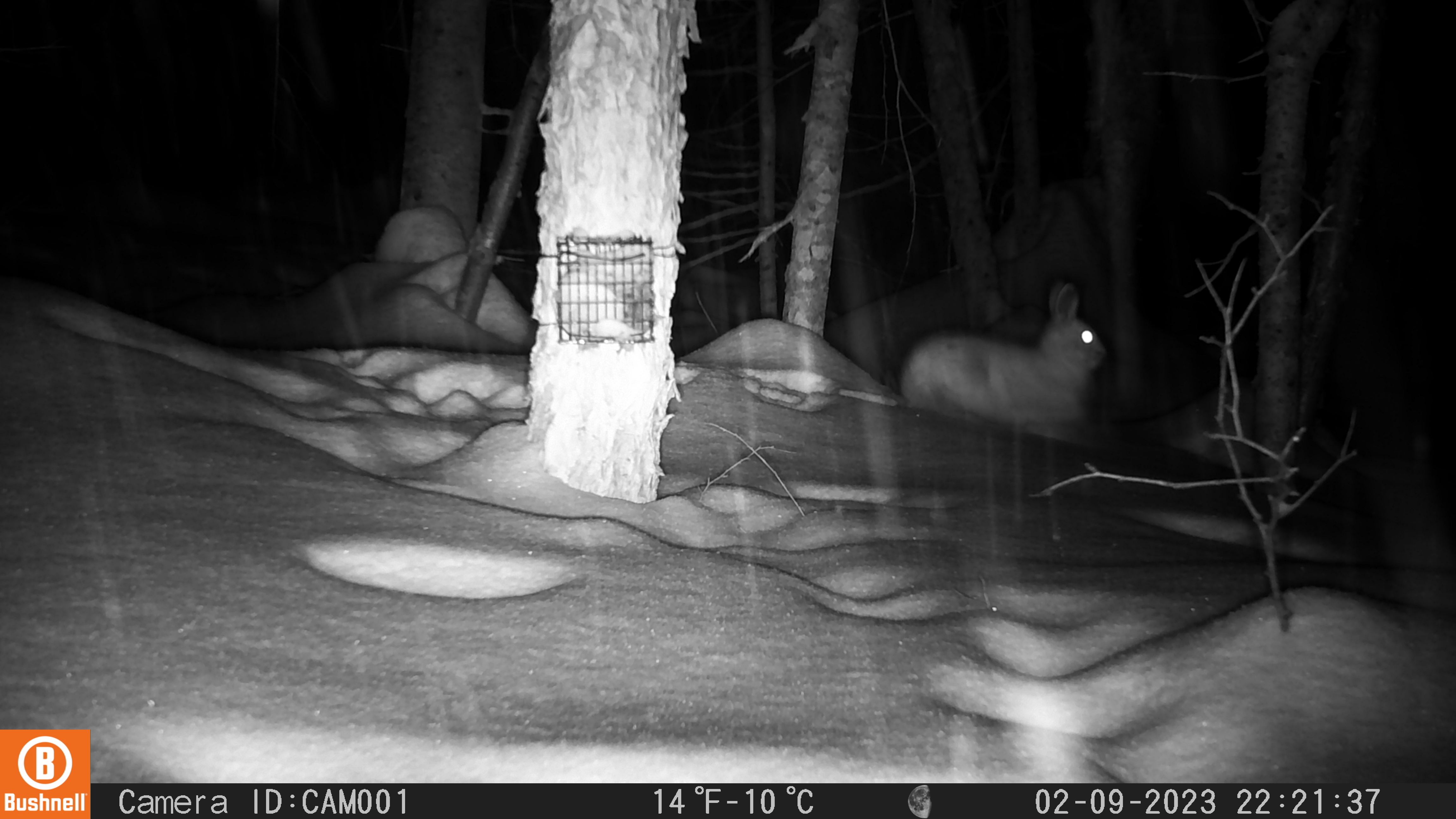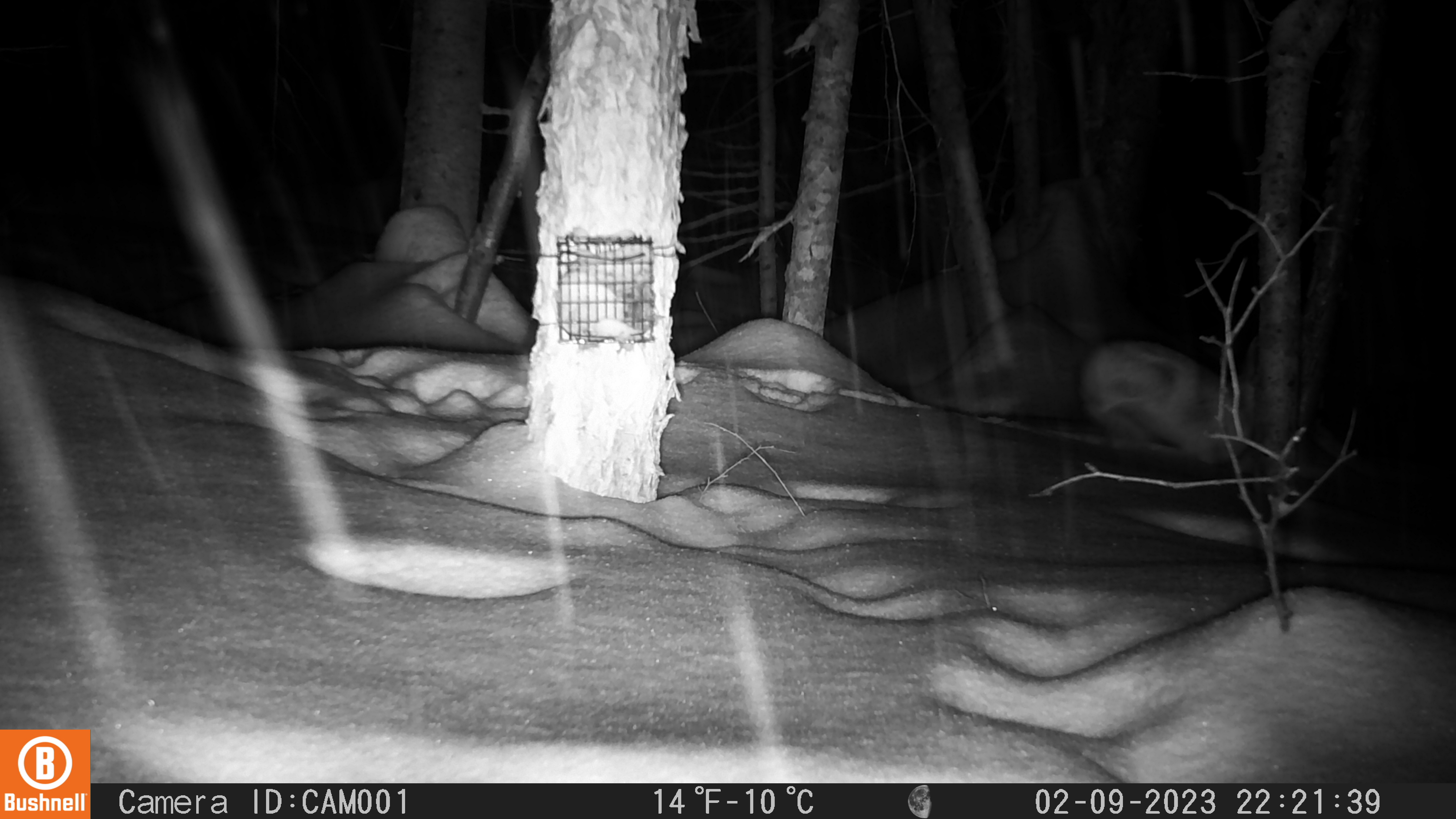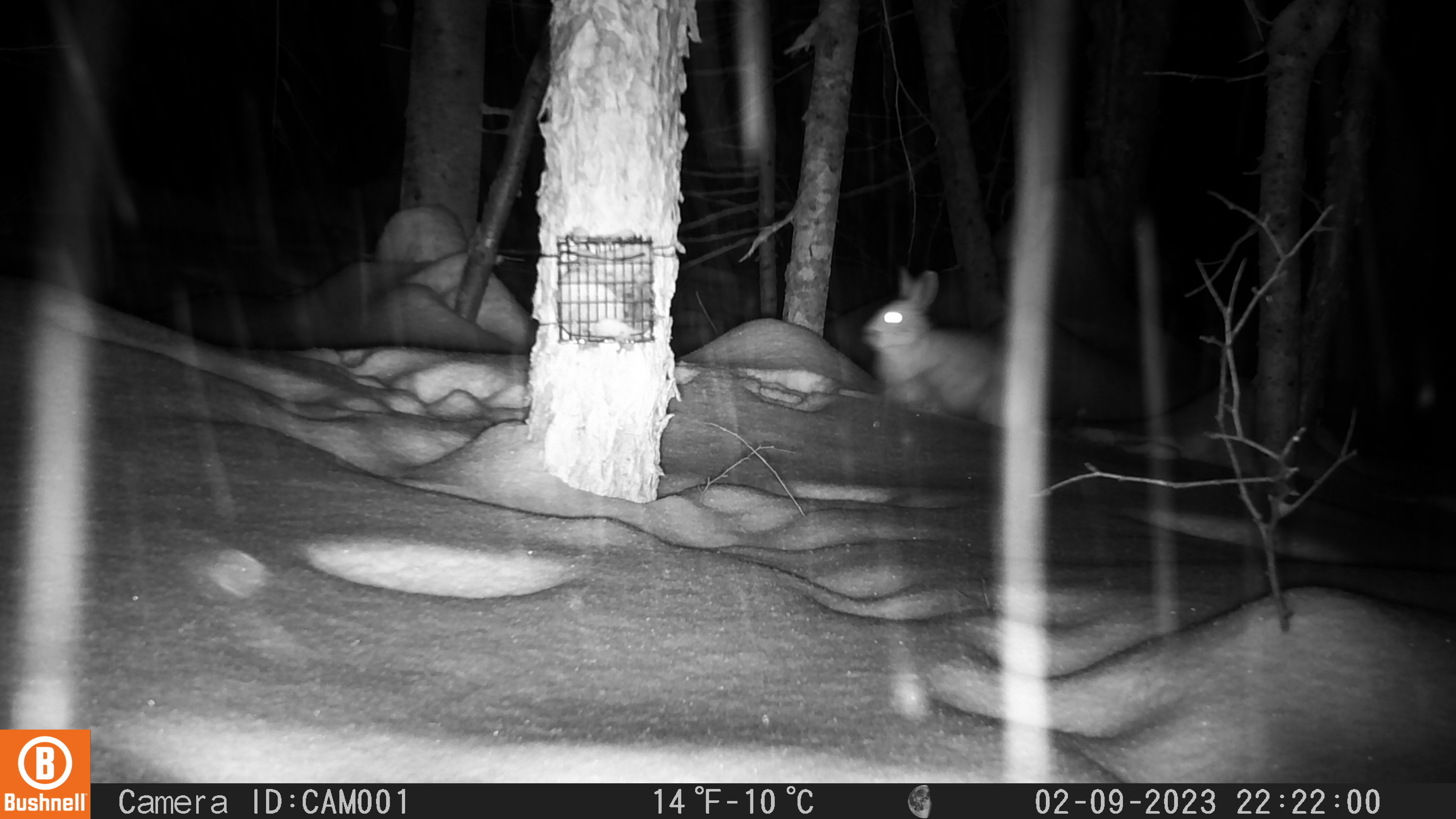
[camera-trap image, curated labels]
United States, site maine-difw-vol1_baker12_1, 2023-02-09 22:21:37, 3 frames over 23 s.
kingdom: Animalia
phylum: Chordata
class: Mammalia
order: Lagomorpha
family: Leporidae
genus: Lepus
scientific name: Lepus americanus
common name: snowshoe hare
Snowshoe hare (Lepus americanus).